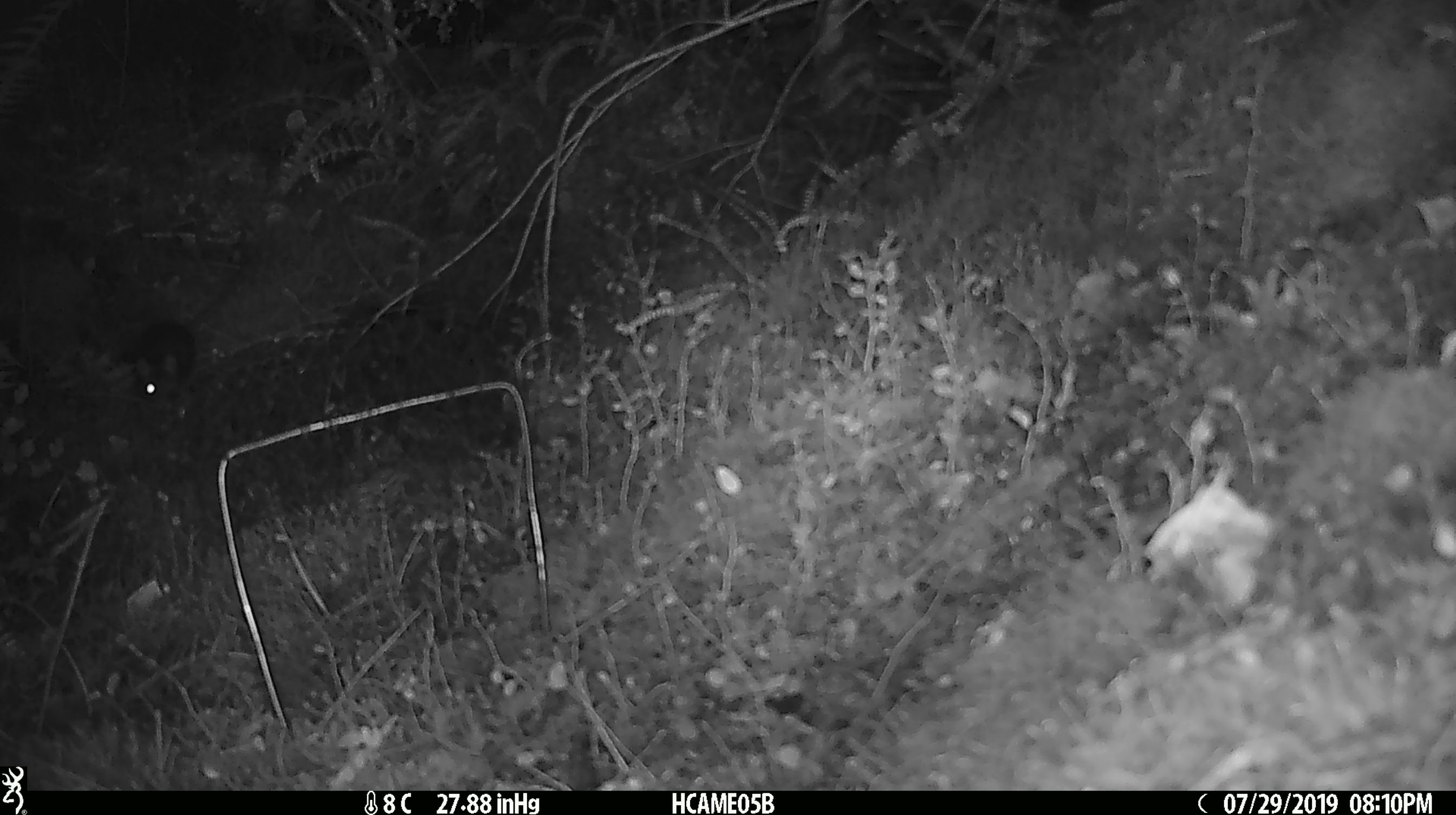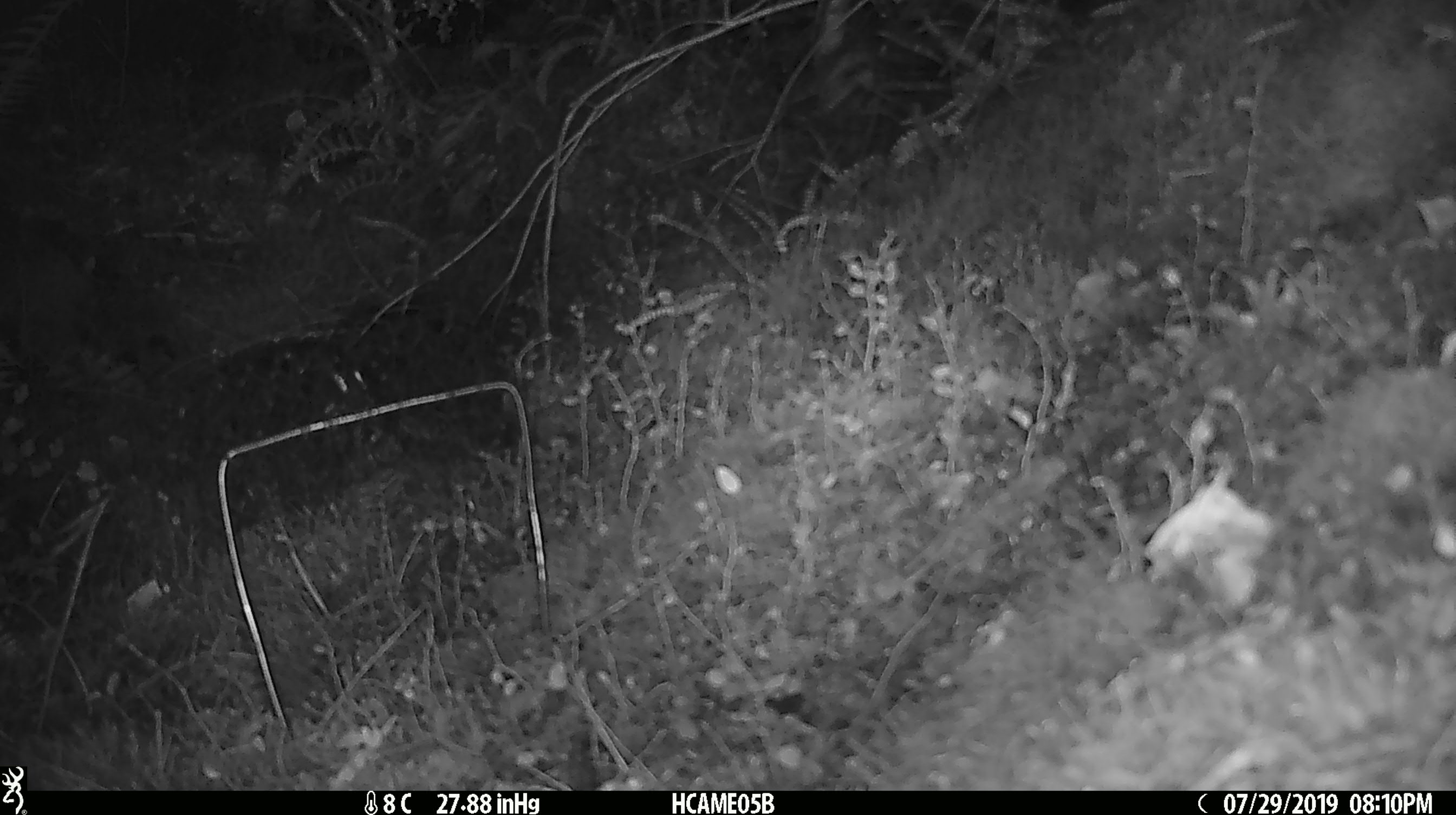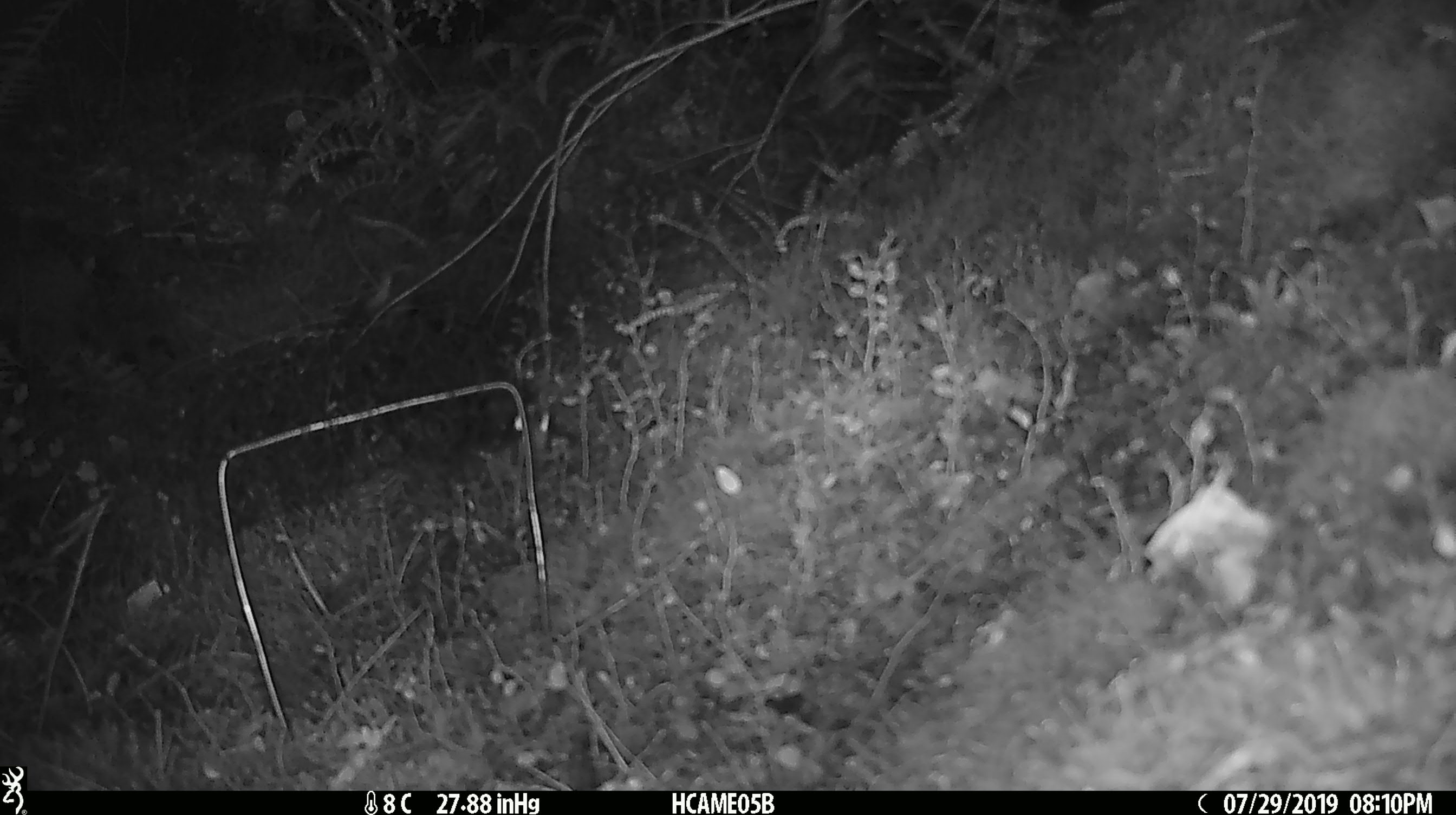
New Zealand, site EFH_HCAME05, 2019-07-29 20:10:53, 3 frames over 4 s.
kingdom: Animalia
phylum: Chordata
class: Mammalia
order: Rodentia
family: Muridae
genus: Mus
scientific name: Mus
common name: mouse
Mouse (Mus).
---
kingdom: Animalia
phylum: Chordata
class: Mammalia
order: Rodentia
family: Muridae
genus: Rattus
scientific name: Rattus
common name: rat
Rat (Rattus).